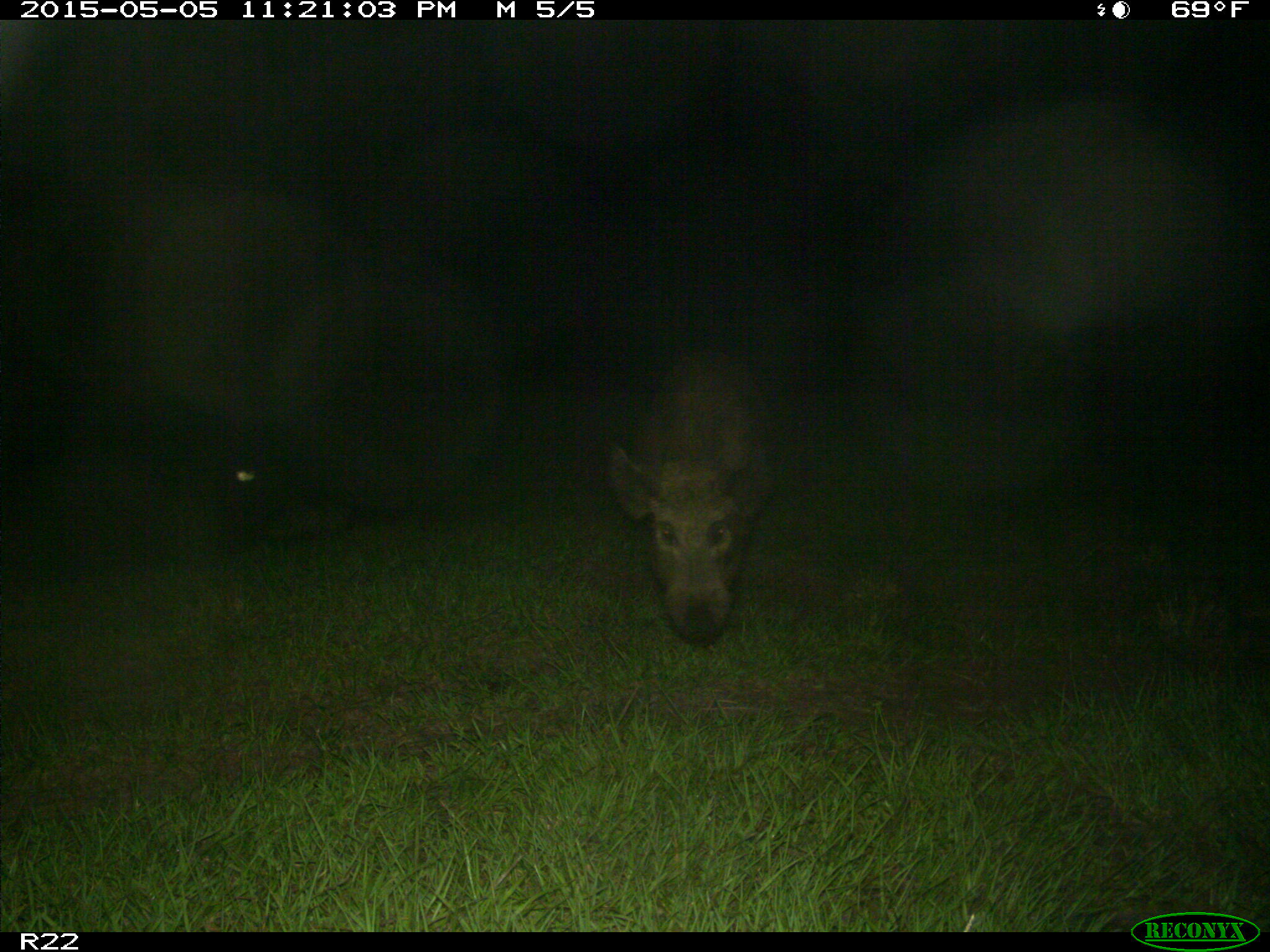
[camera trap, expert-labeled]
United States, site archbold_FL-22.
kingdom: Animalia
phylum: Chordata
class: Mammalia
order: Artiodactyla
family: Suidae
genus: Sus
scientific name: Sus scrofa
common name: wild boar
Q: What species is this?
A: Sus scrofa (wild boar).